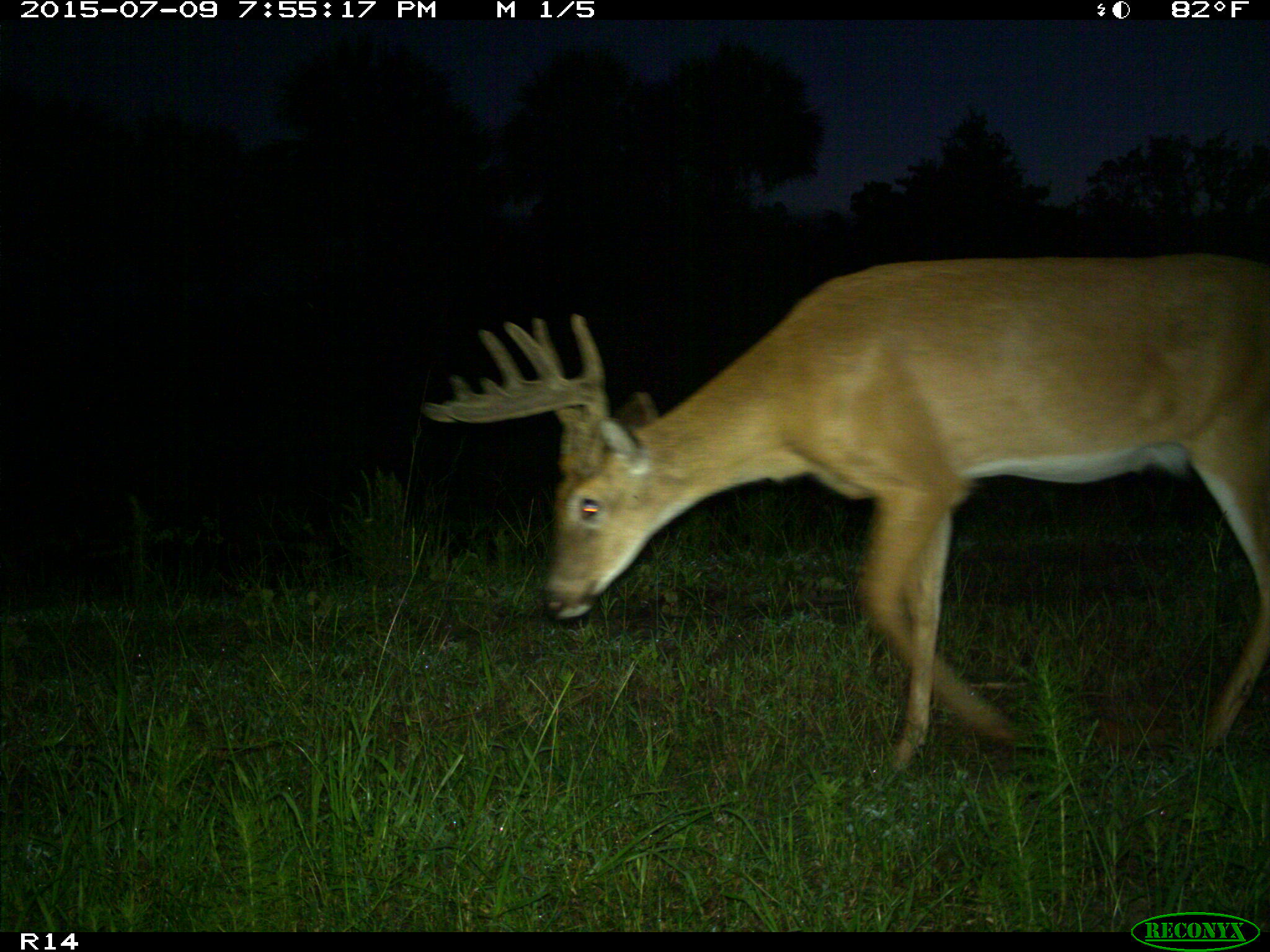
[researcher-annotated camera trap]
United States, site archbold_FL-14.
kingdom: Animalia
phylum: Chordata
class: Mammalia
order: Artiodactyla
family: Cervidae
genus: Odocoileus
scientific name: Odocoileus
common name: deer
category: unidentified deer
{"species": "unidentified deer (deer) (Odocoileus)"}